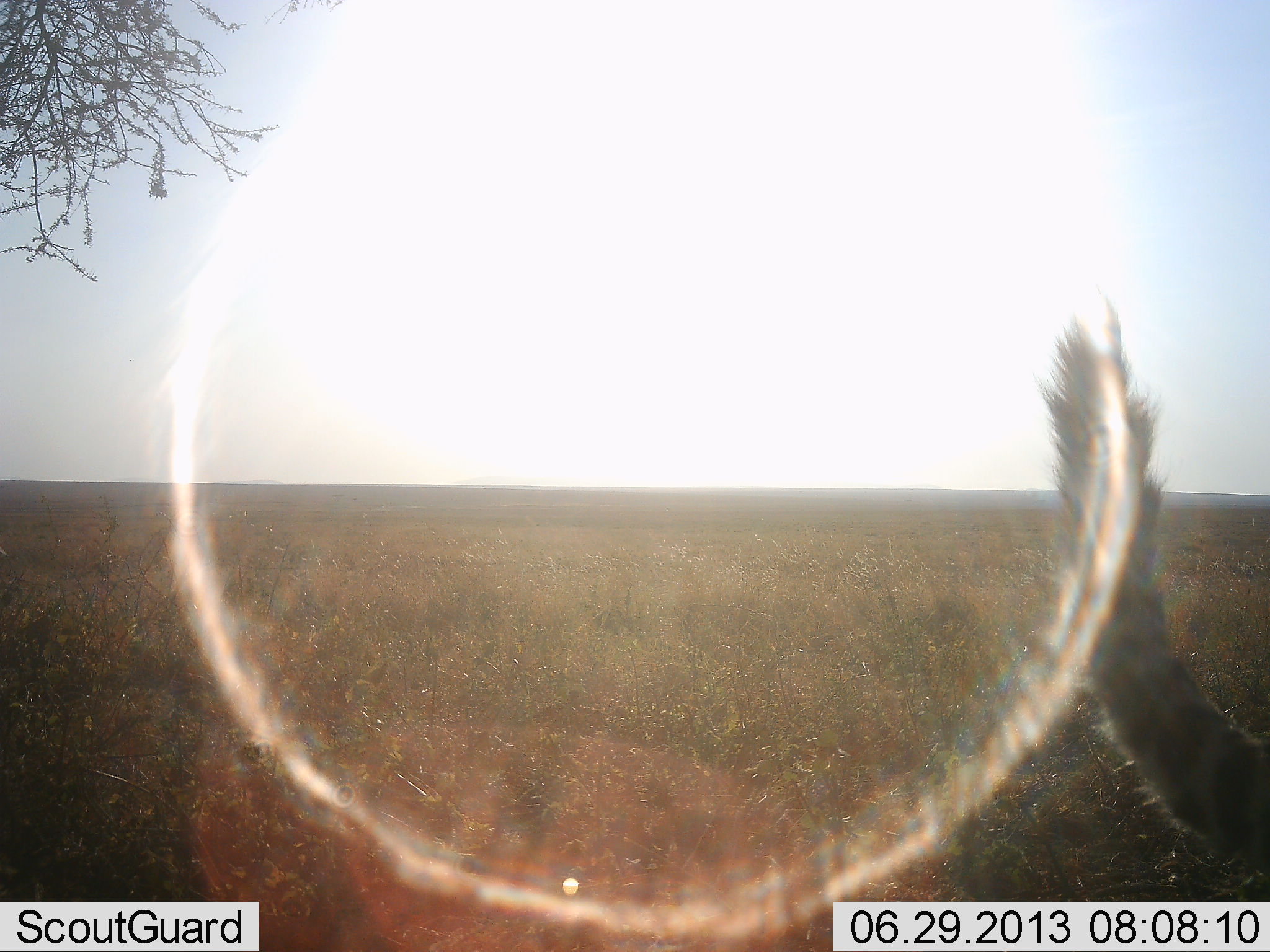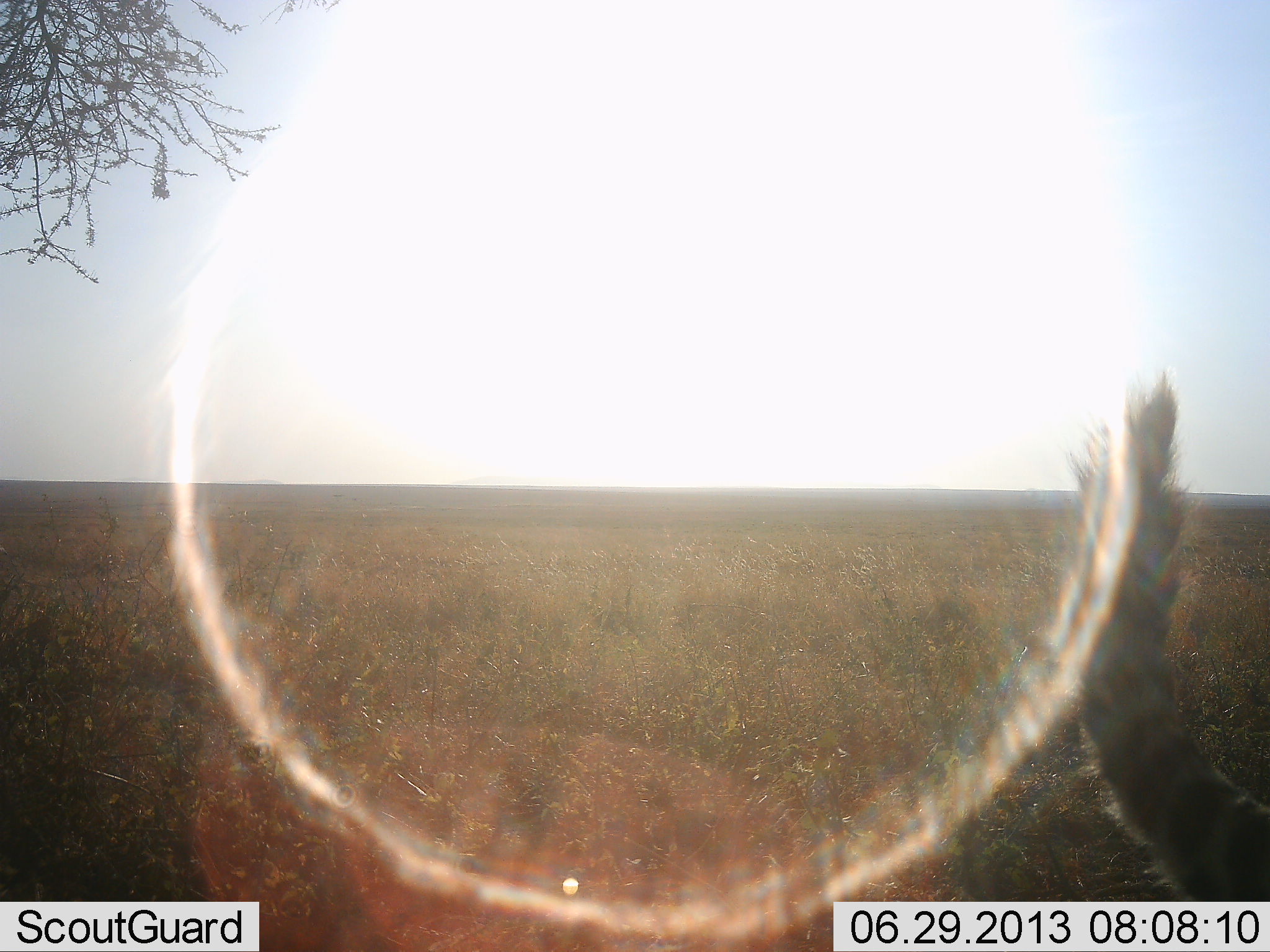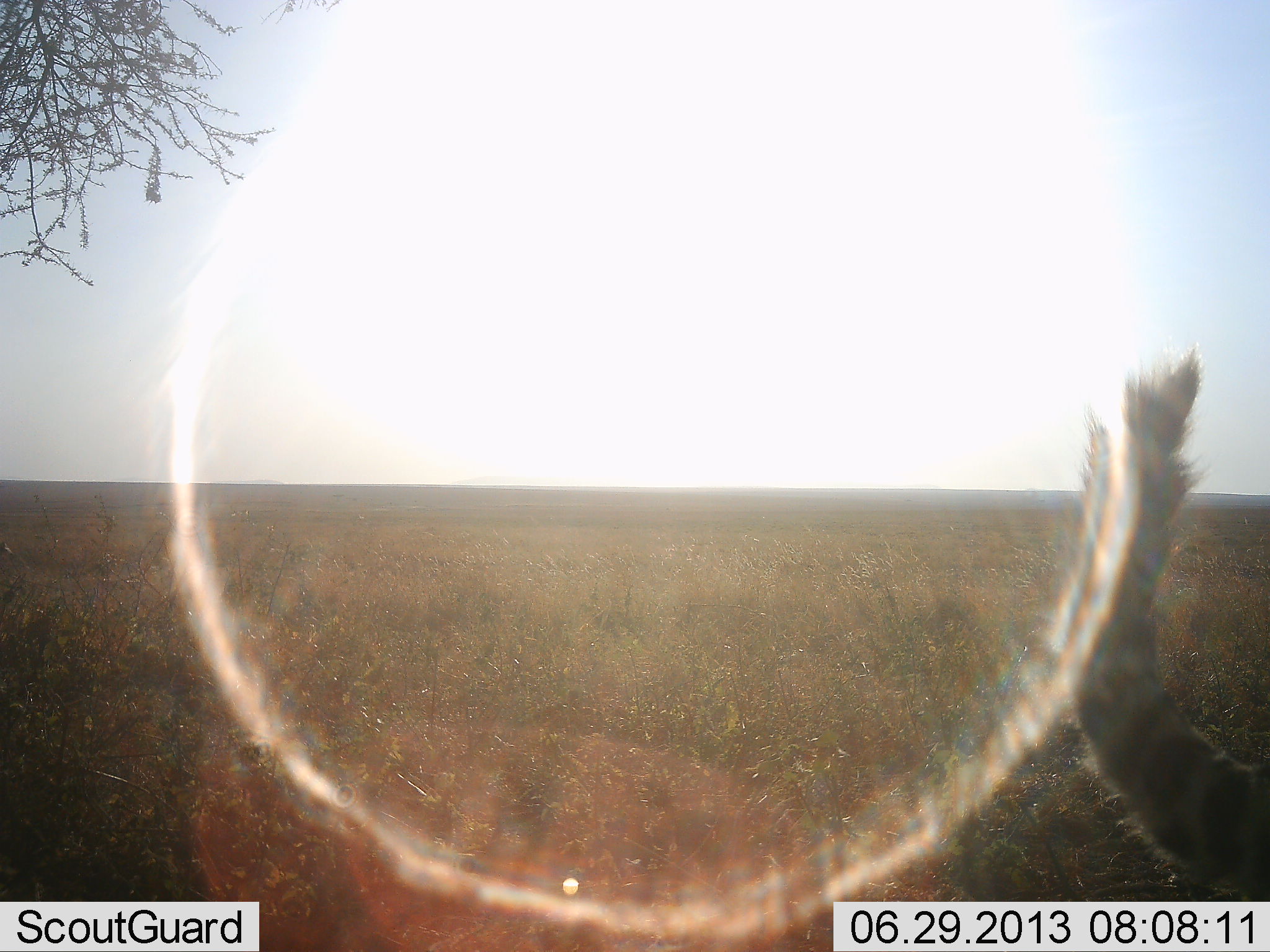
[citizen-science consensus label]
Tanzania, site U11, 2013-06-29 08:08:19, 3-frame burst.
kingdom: Animalia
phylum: Chordata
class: Mammalia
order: Carnivora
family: Felidae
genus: Acinonyx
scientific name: Acinonyx jubatus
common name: cheetah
Cheetah (Acinonyx jubatus), count 1. Behavior (volunteer vote fractions): standing 88%, resting 0%, moving 25%, interacting 0%. Young present (vote fraction): 0%. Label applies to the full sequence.